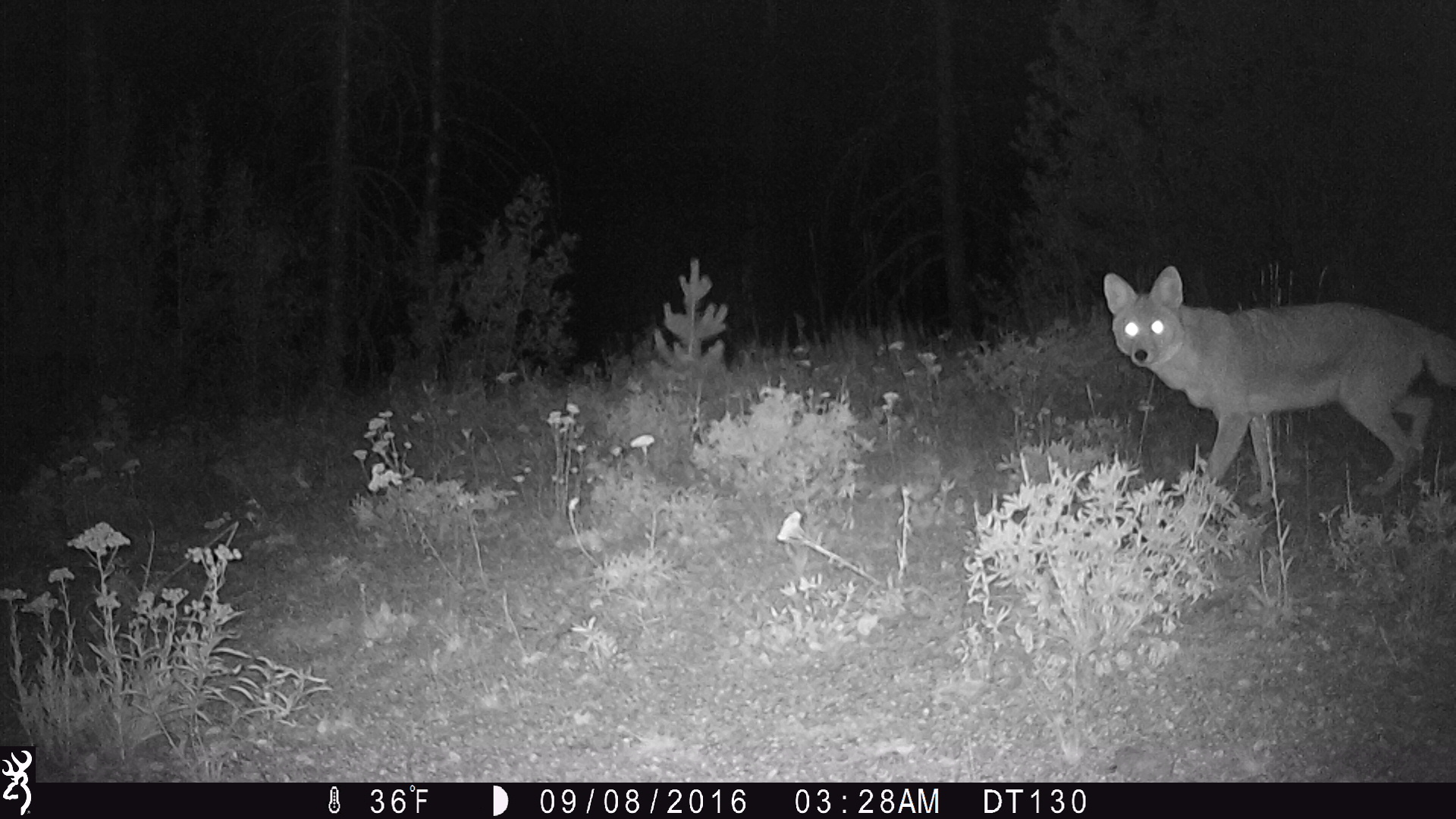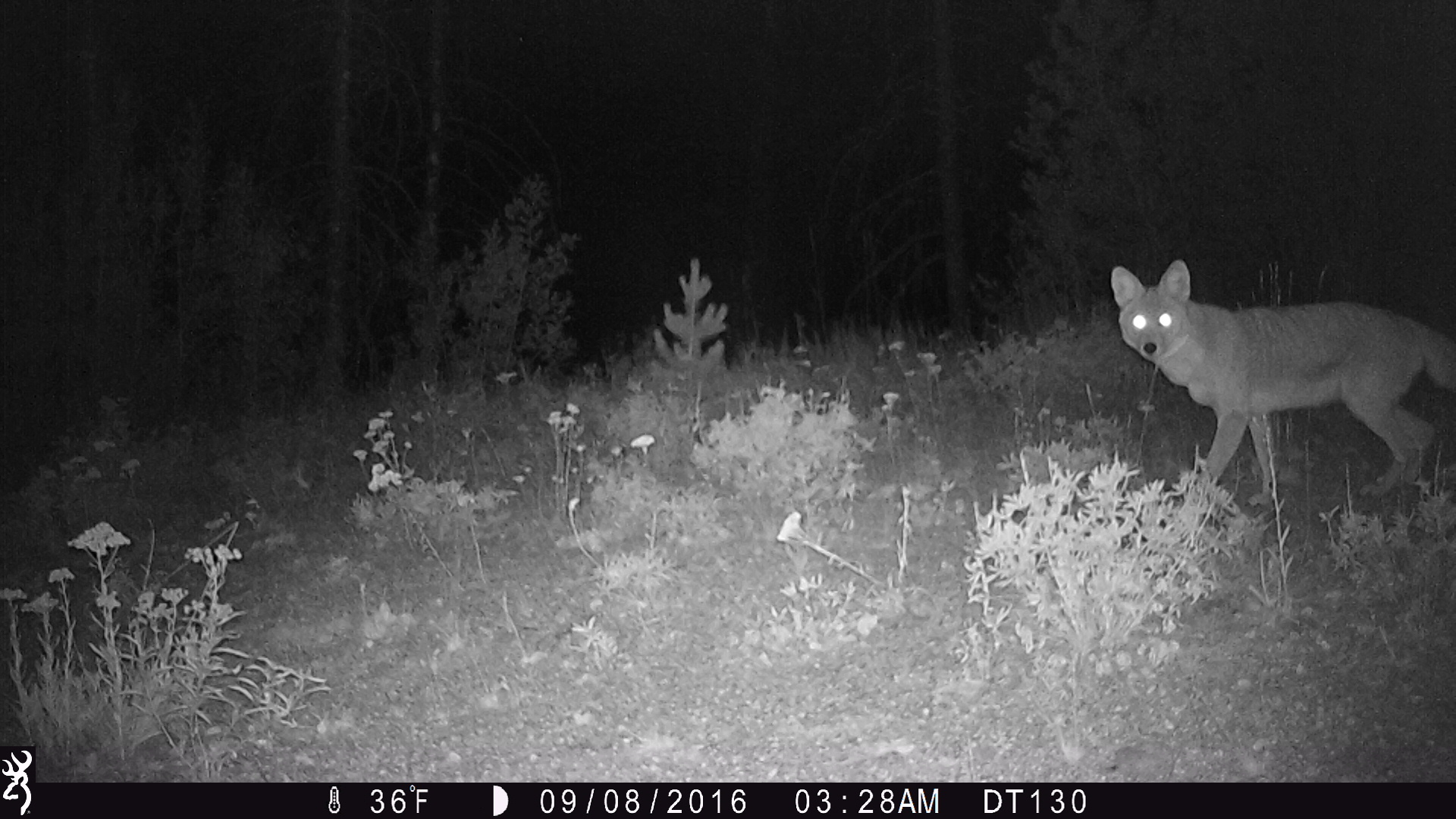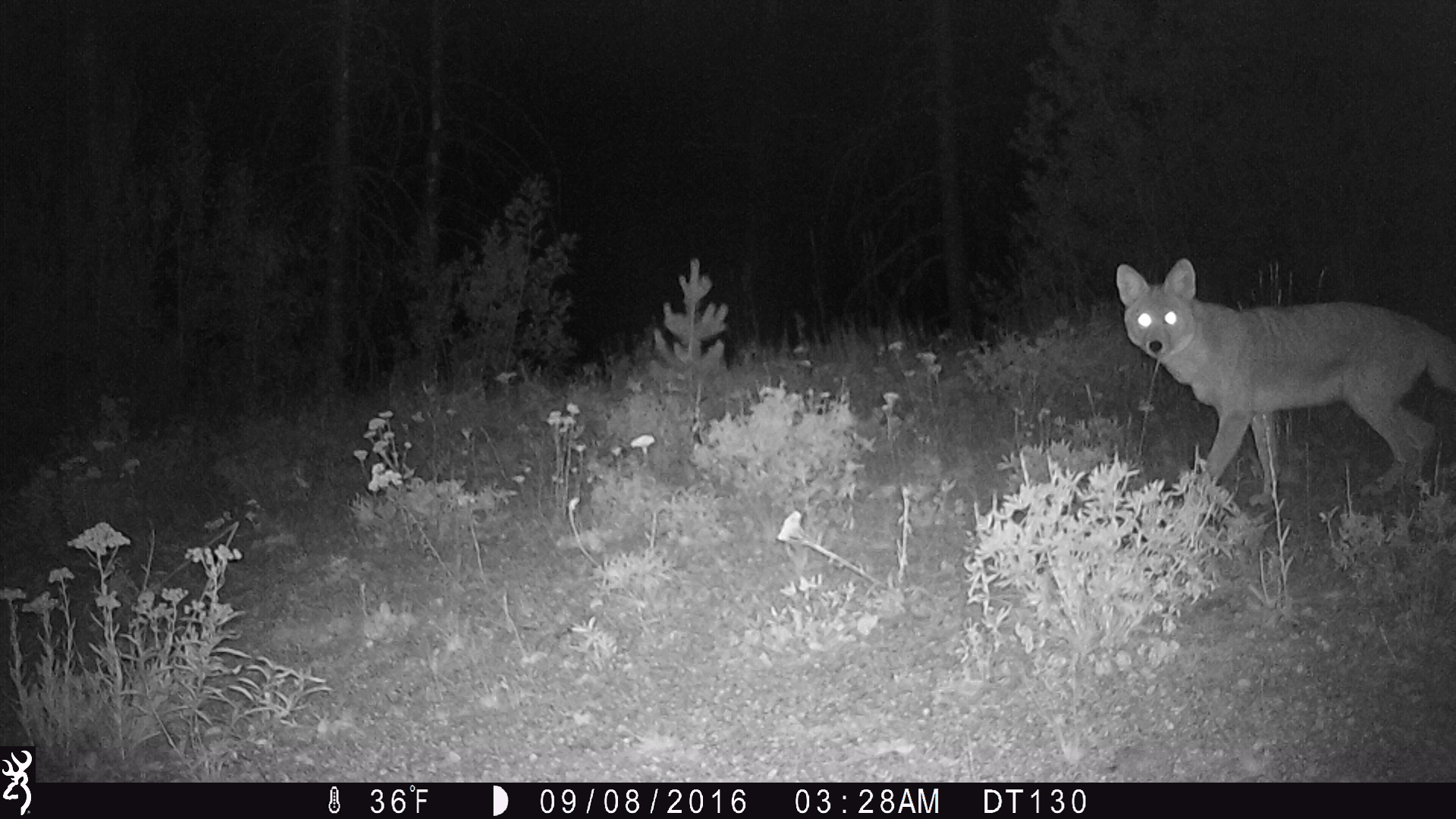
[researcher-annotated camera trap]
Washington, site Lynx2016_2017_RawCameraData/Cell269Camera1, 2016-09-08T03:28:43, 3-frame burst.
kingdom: Animalia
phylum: Chordata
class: Mammalia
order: Carnivora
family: Canidae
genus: Canis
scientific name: Canis latrans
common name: coyote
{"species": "Canis latrans (coyote)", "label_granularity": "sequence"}